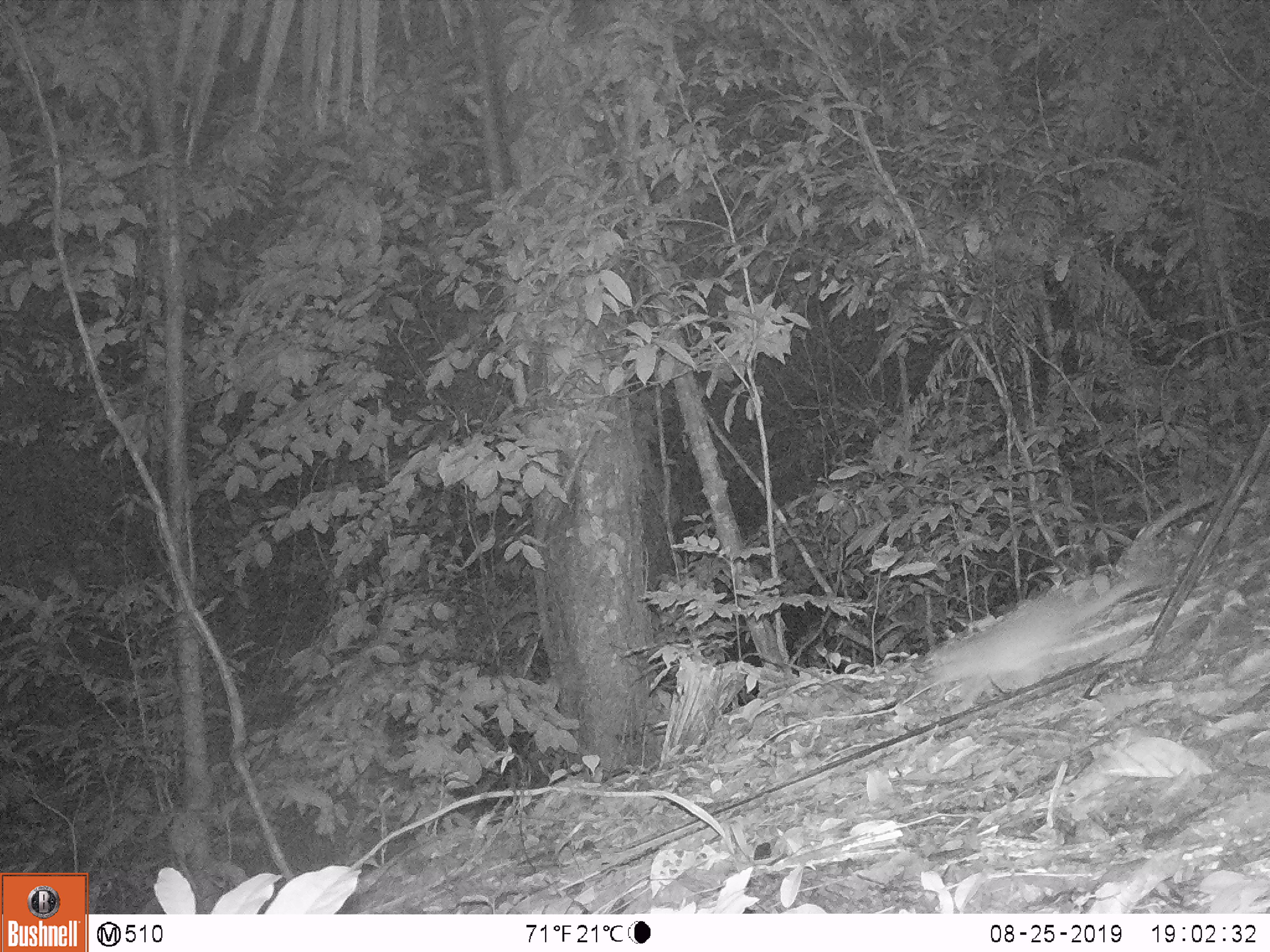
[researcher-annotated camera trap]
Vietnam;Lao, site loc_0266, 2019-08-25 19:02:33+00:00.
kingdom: Animalia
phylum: Chordata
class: Mammalia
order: Carnivora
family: Mustelidae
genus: Melogale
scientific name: Melogale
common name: ferret badger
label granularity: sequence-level